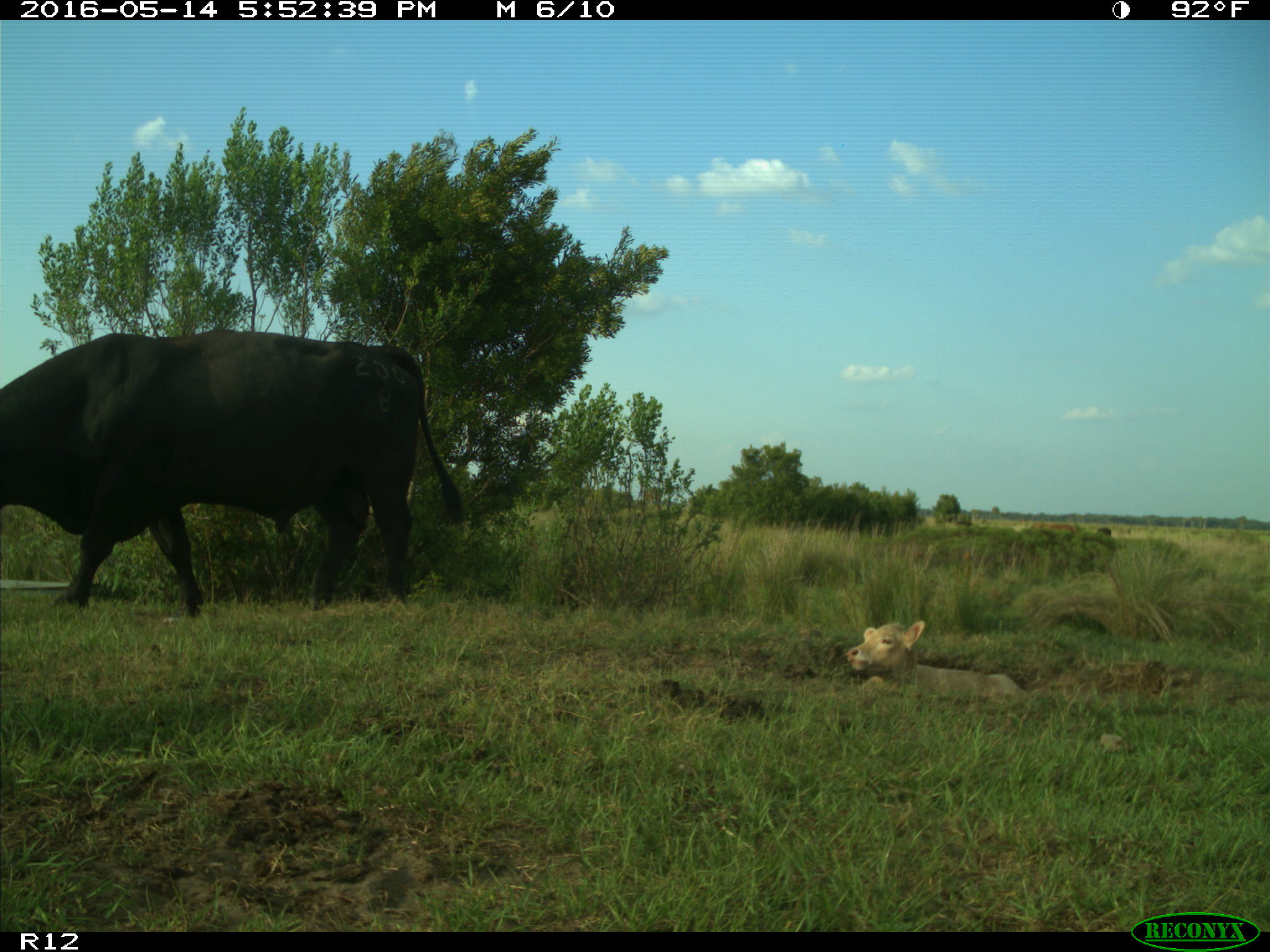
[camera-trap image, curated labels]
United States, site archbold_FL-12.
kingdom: Animalia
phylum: Chordata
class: Mammalia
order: Artiodactyla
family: Bovidae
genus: Bos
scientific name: Bos taurus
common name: domestic cow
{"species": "Bos taurus (domestic cow)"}